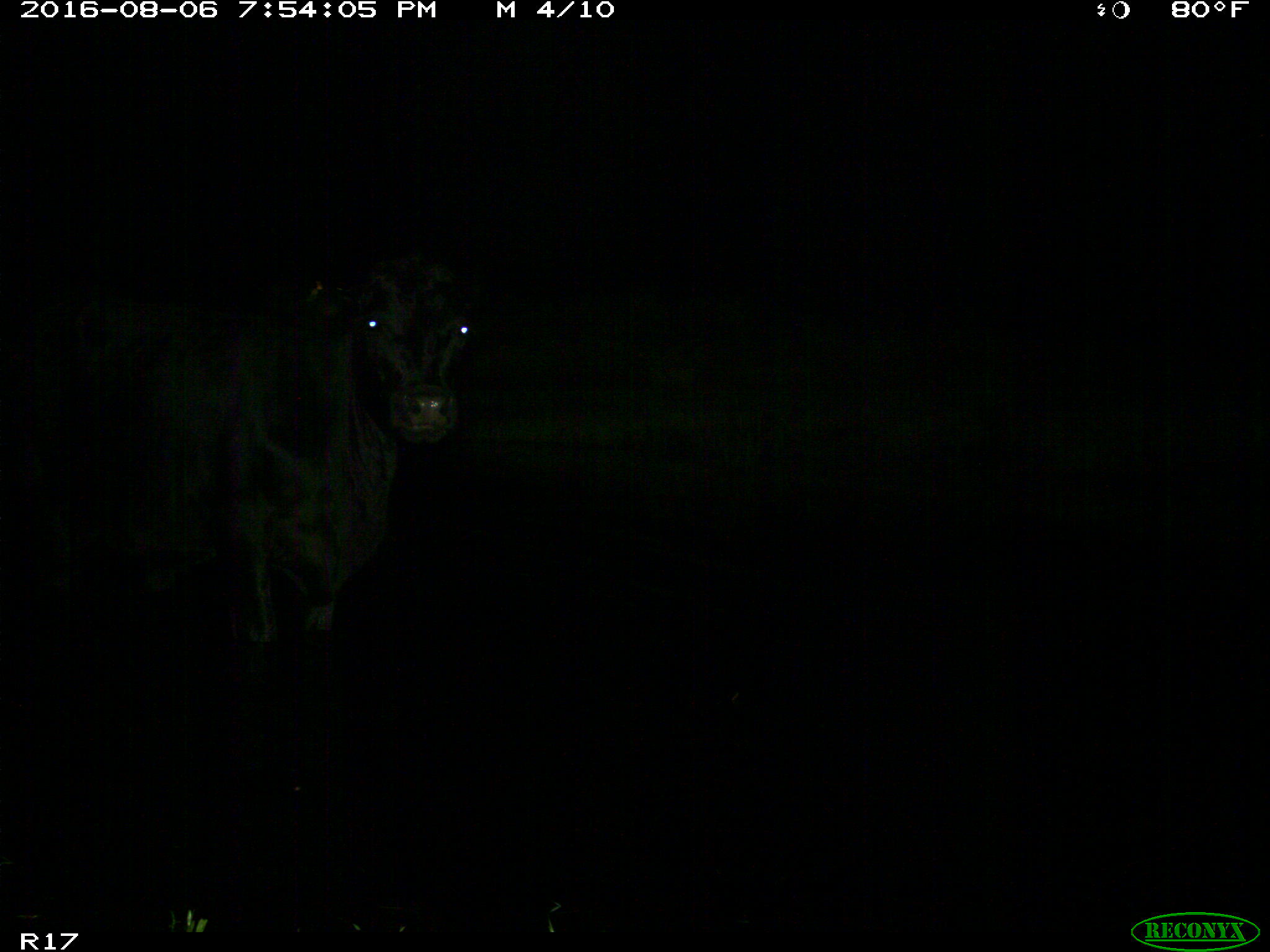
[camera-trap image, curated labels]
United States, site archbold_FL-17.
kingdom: Animalia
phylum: Chordata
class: Mammalia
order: Artiodactyla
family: Bovidae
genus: Bos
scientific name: Bos taurus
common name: domestic cow